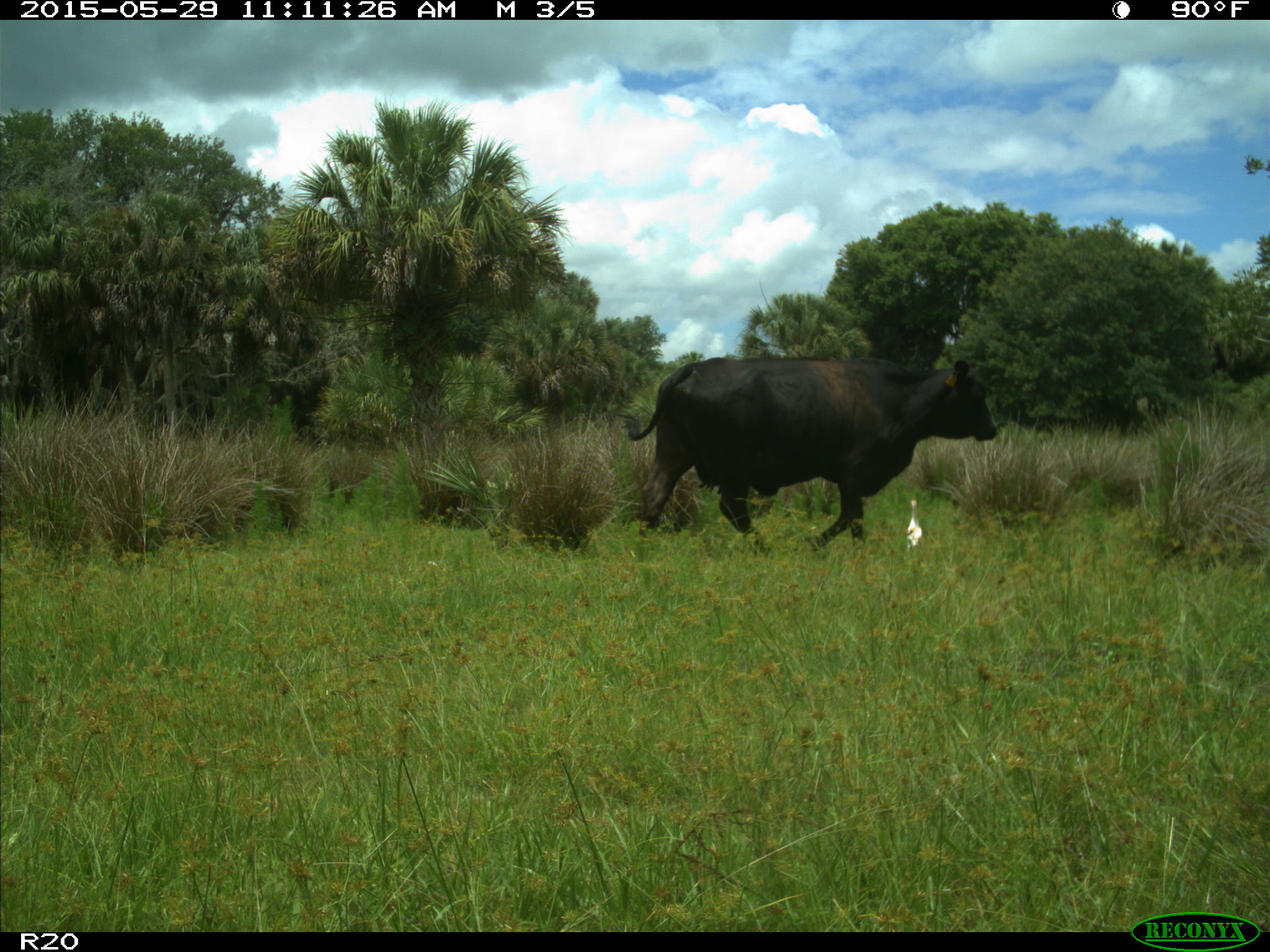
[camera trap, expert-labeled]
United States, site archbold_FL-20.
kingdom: Animalia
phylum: Chordata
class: Mammalia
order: Artiodactyla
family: Bovidae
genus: Bos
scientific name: Bos taurus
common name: domestic cow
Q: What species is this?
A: Bos taurus (domestic cow).